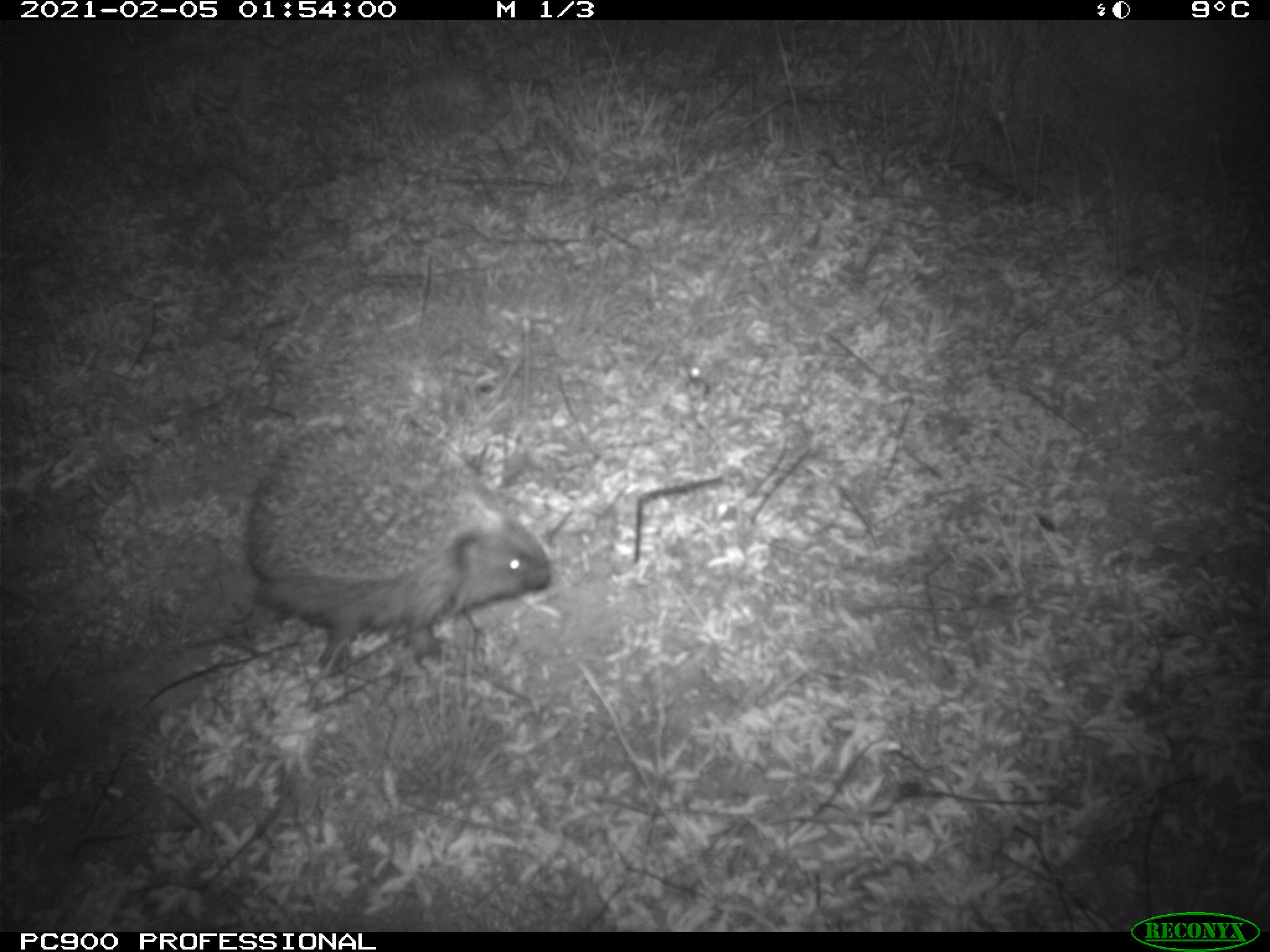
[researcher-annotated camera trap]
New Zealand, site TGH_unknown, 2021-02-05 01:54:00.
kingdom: Animalia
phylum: Chordata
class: Mammalia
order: Eulipotyphla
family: Erinaceidae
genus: Erinaceus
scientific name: Erinaceus europaeus europaeus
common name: european hedgehog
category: hedgehog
Hedgehog (european hedgehog) (Erinaceus europaeus europaeus).